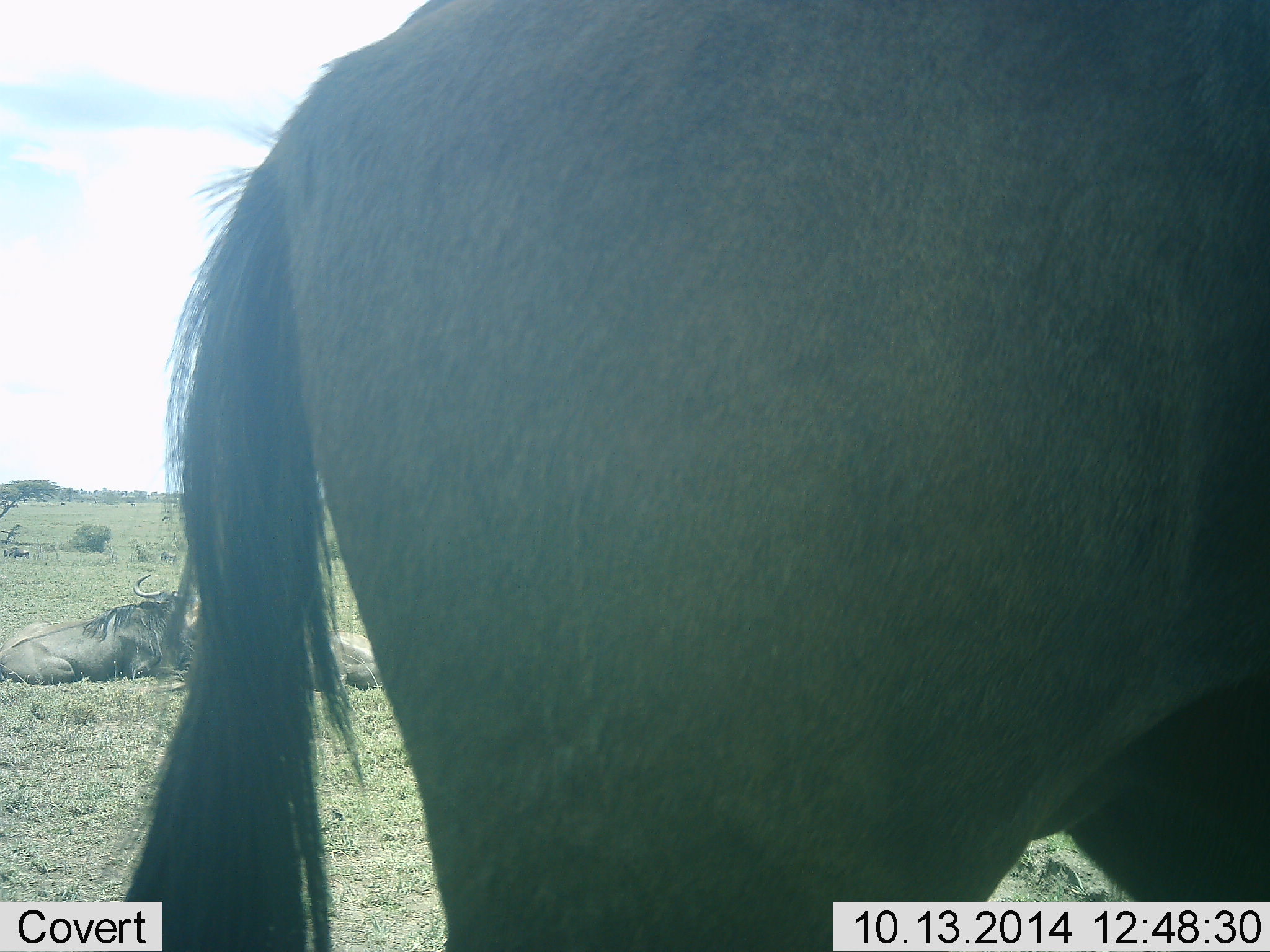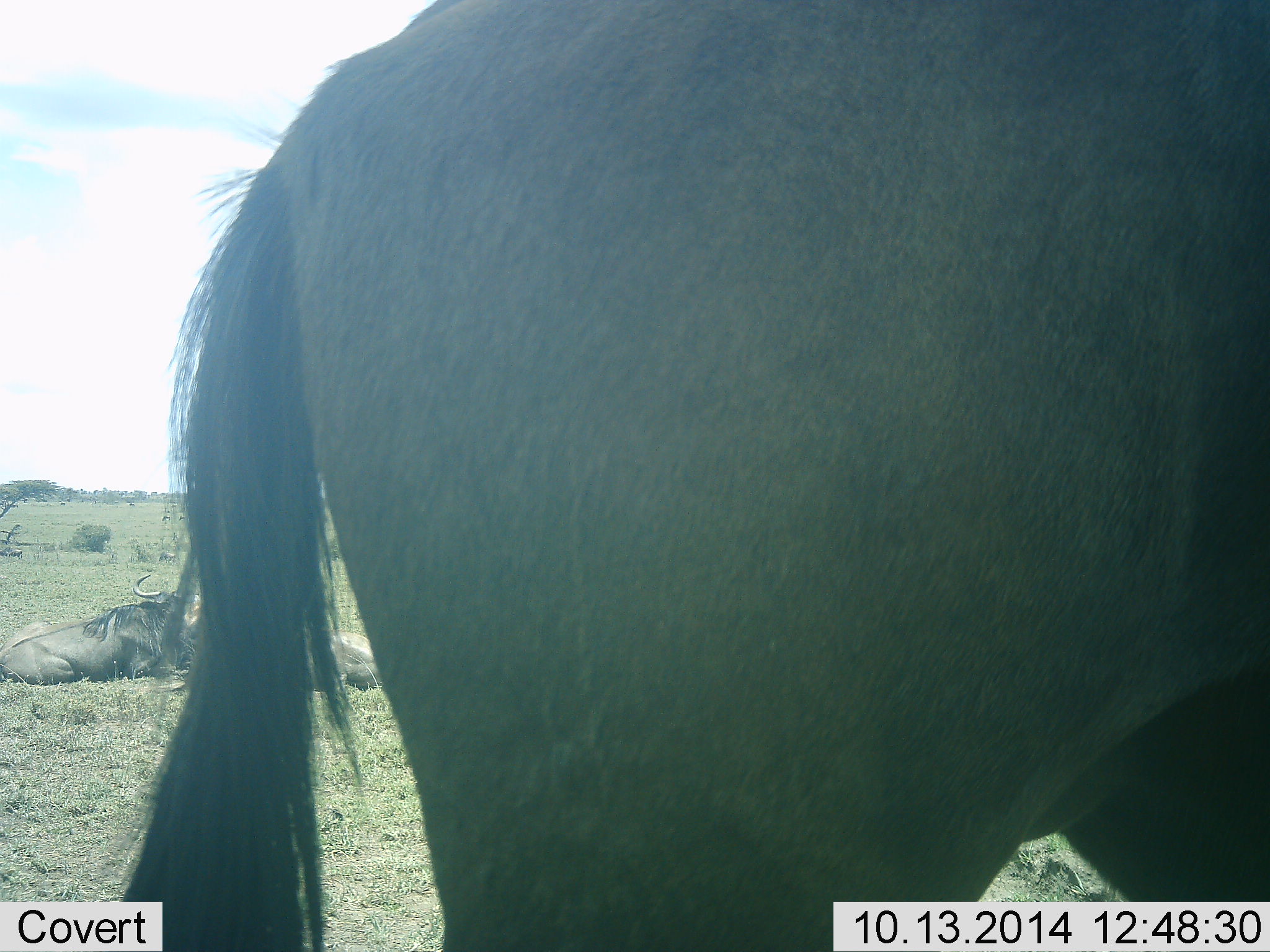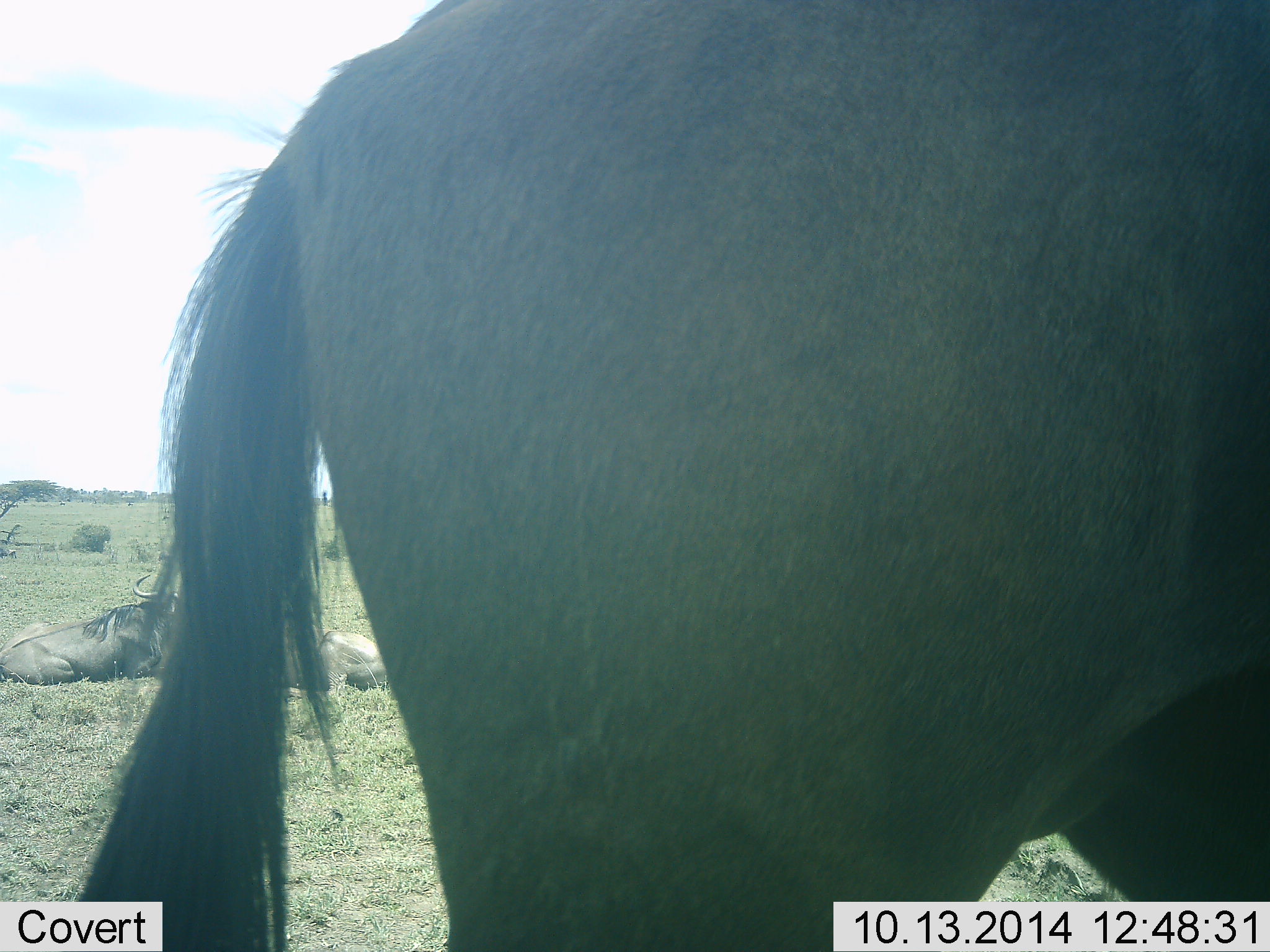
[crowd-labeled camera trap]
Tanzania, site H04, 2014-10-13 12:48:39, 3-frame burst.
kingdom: Animalia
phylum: Chordata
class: Mammalia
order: Artiodactyla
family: Bovidae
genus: Connochaetes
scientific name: Connochaetes taurinus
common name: blue wildebeest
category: wildebeest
Wildebeest (blue wildebeest) (Connochaetes taurinus), count 3. Behavior (volunteer vote fractions): standing 80%, resting 80%, moving 30%, interacting 0%. Young present (vote fraction): 0%. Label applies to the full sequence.